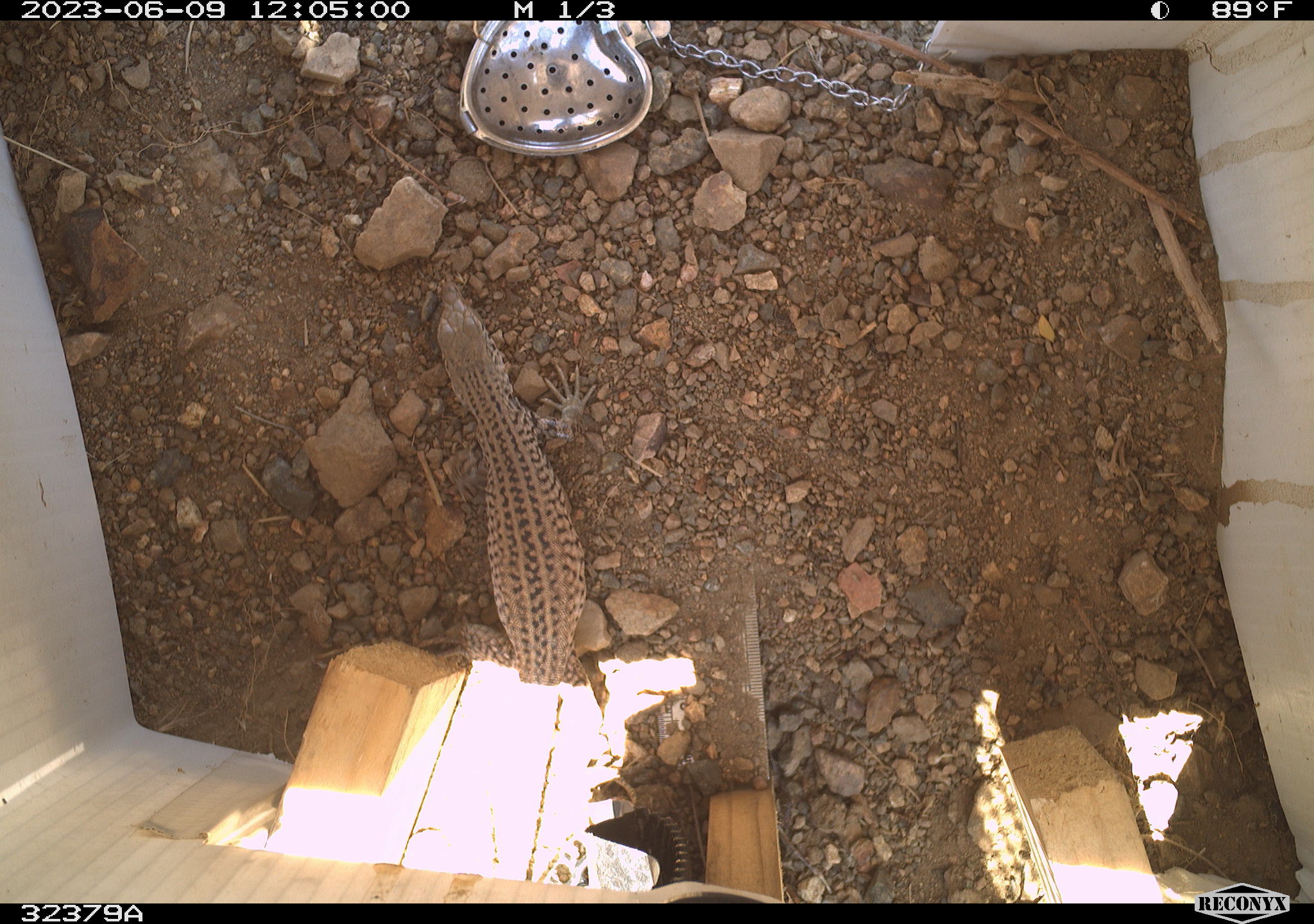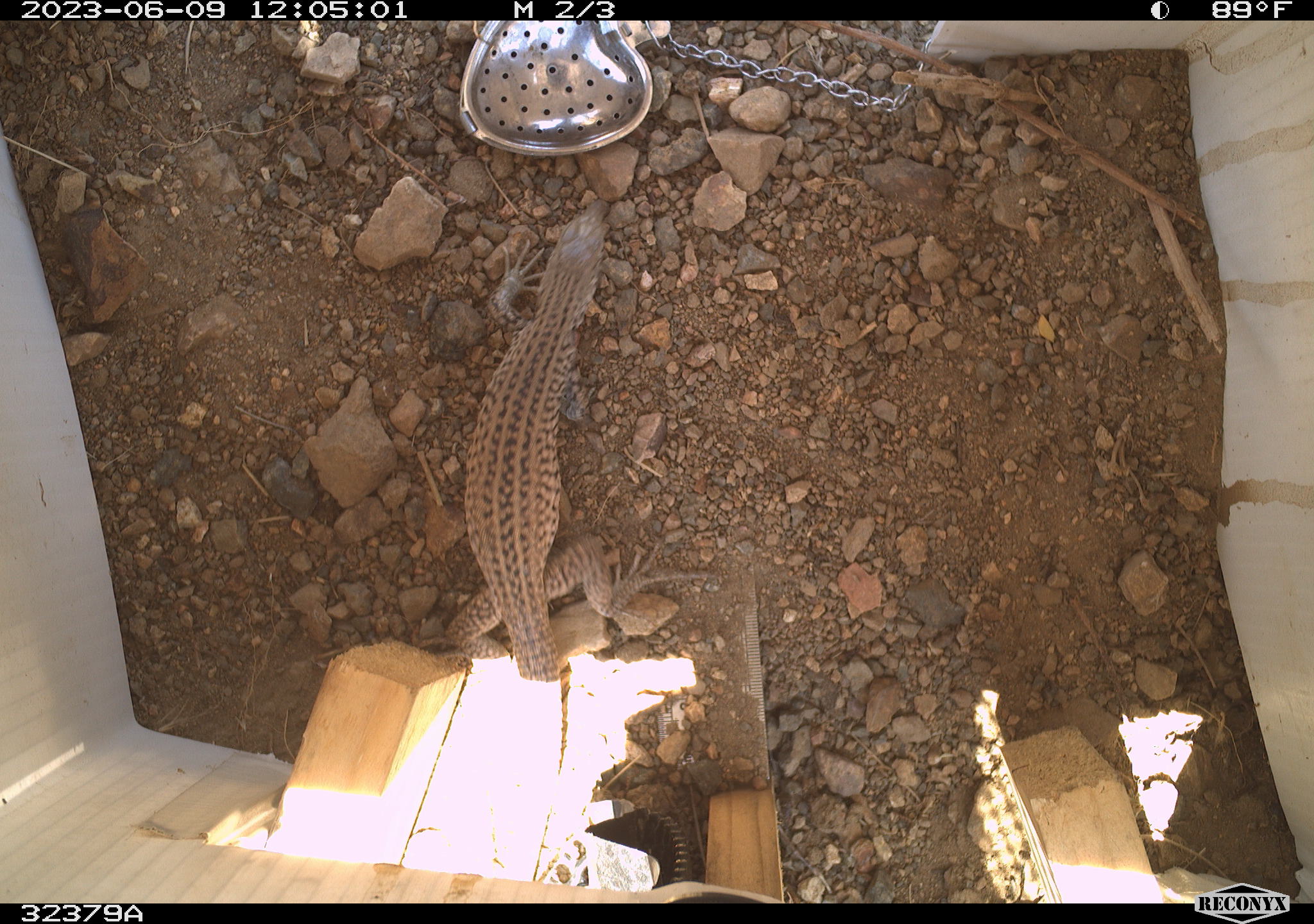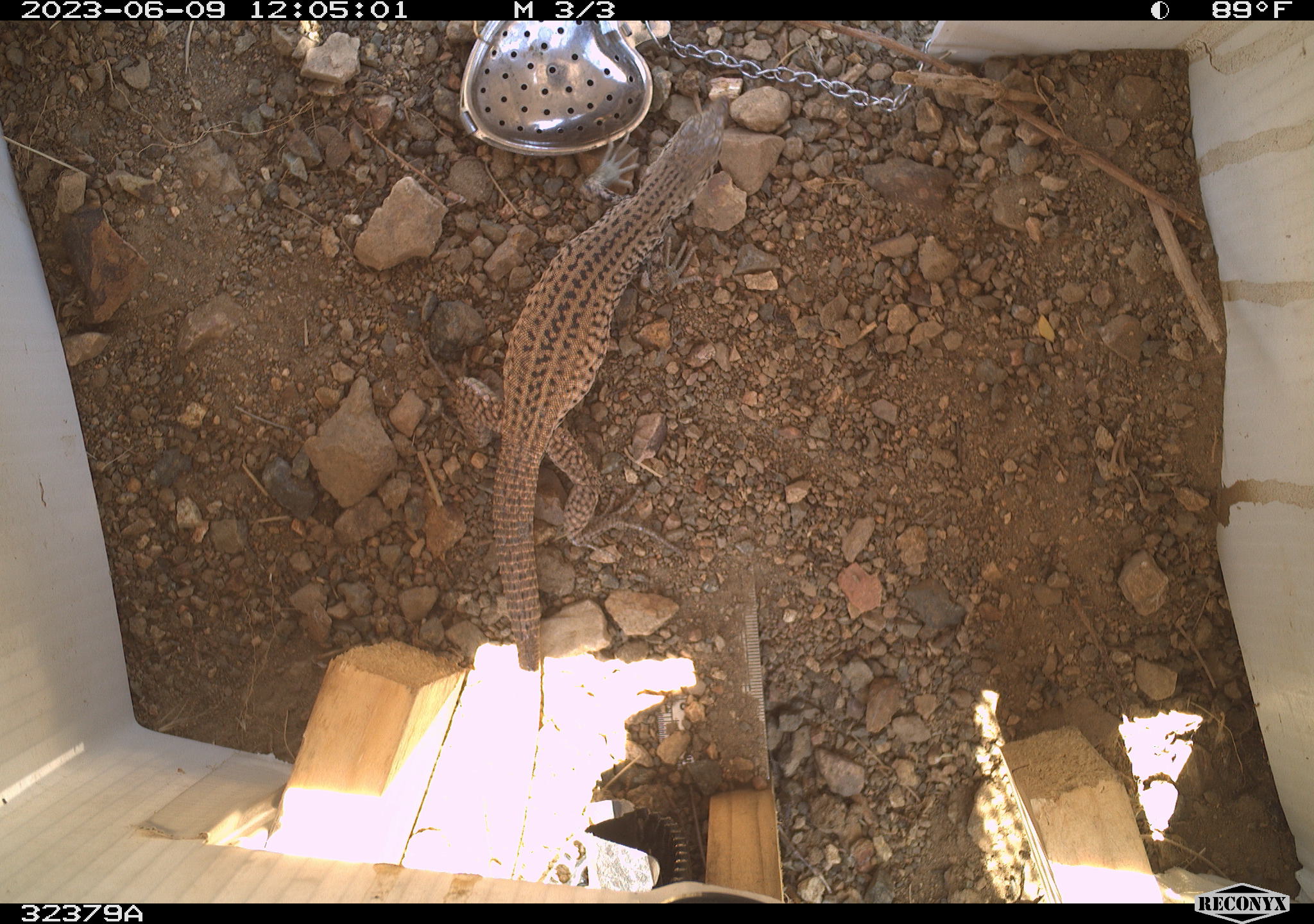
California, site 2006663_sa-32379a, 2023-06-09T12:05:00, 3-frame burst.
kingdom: Animalia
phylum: Chordata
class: Reptilia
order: Squamata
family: Teiidae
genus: Aspidoscelis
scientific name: Aspidoscelis tigris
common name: western whiptail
Western whiptail (Aspidoscelis tigris).